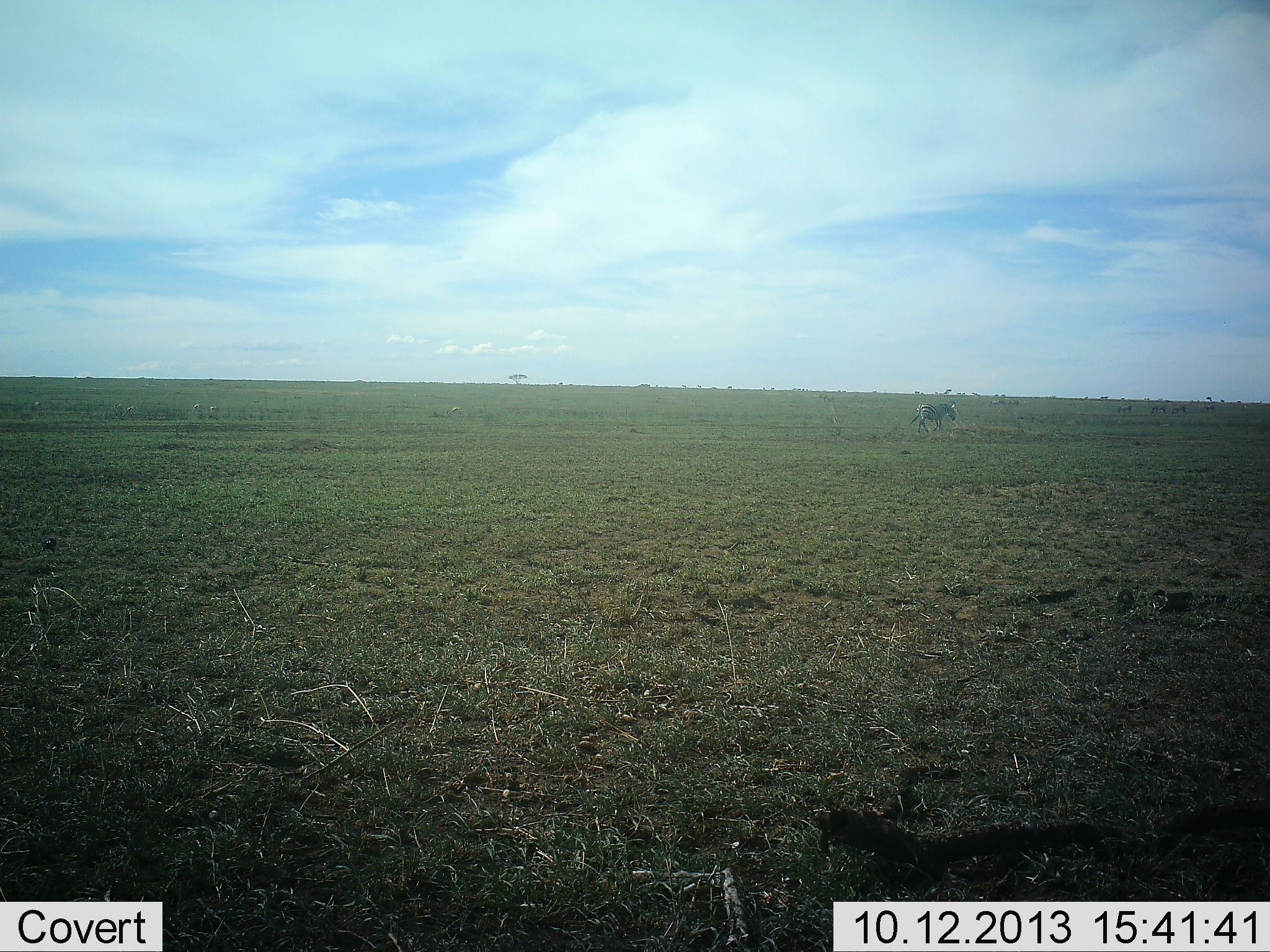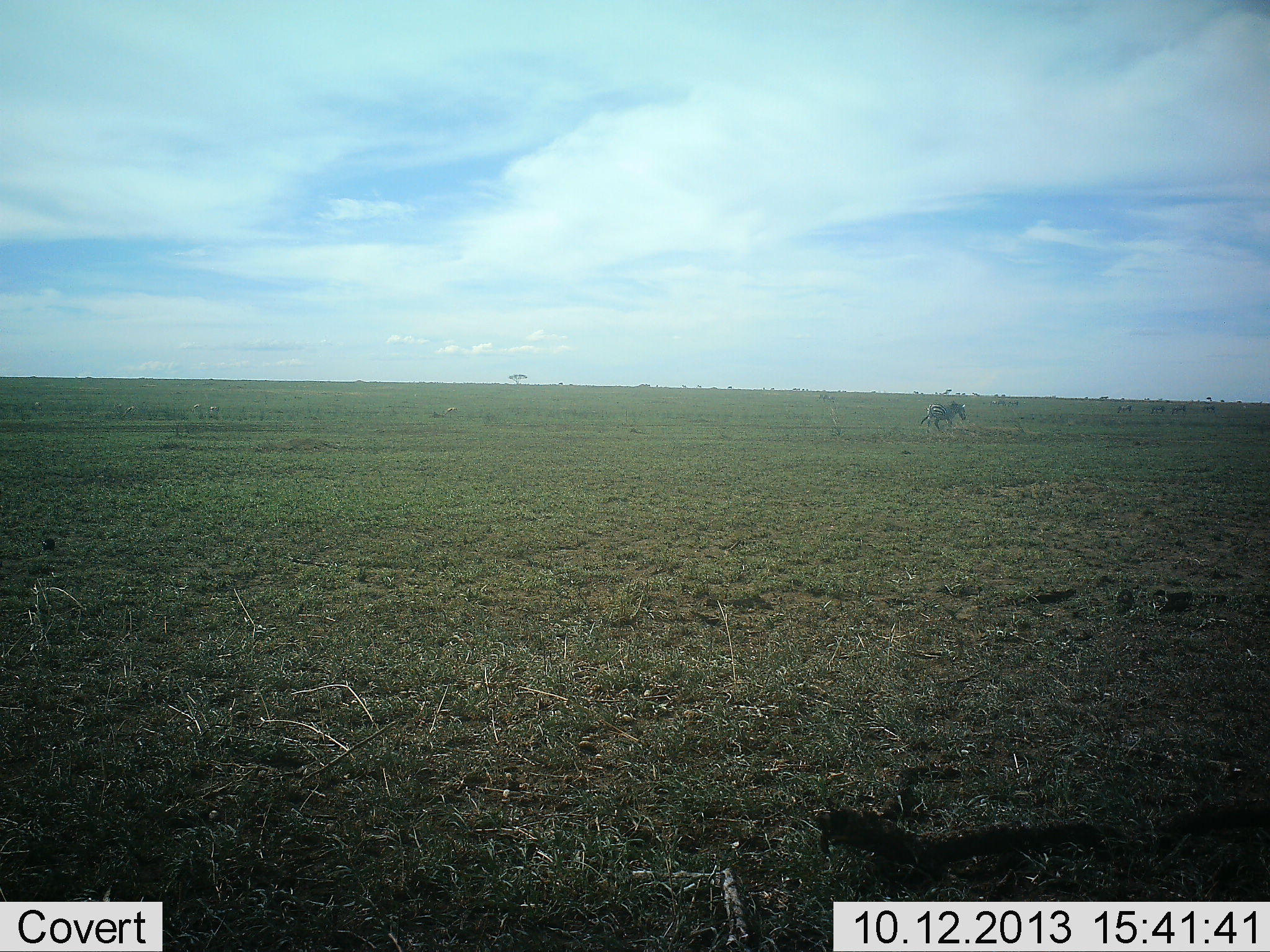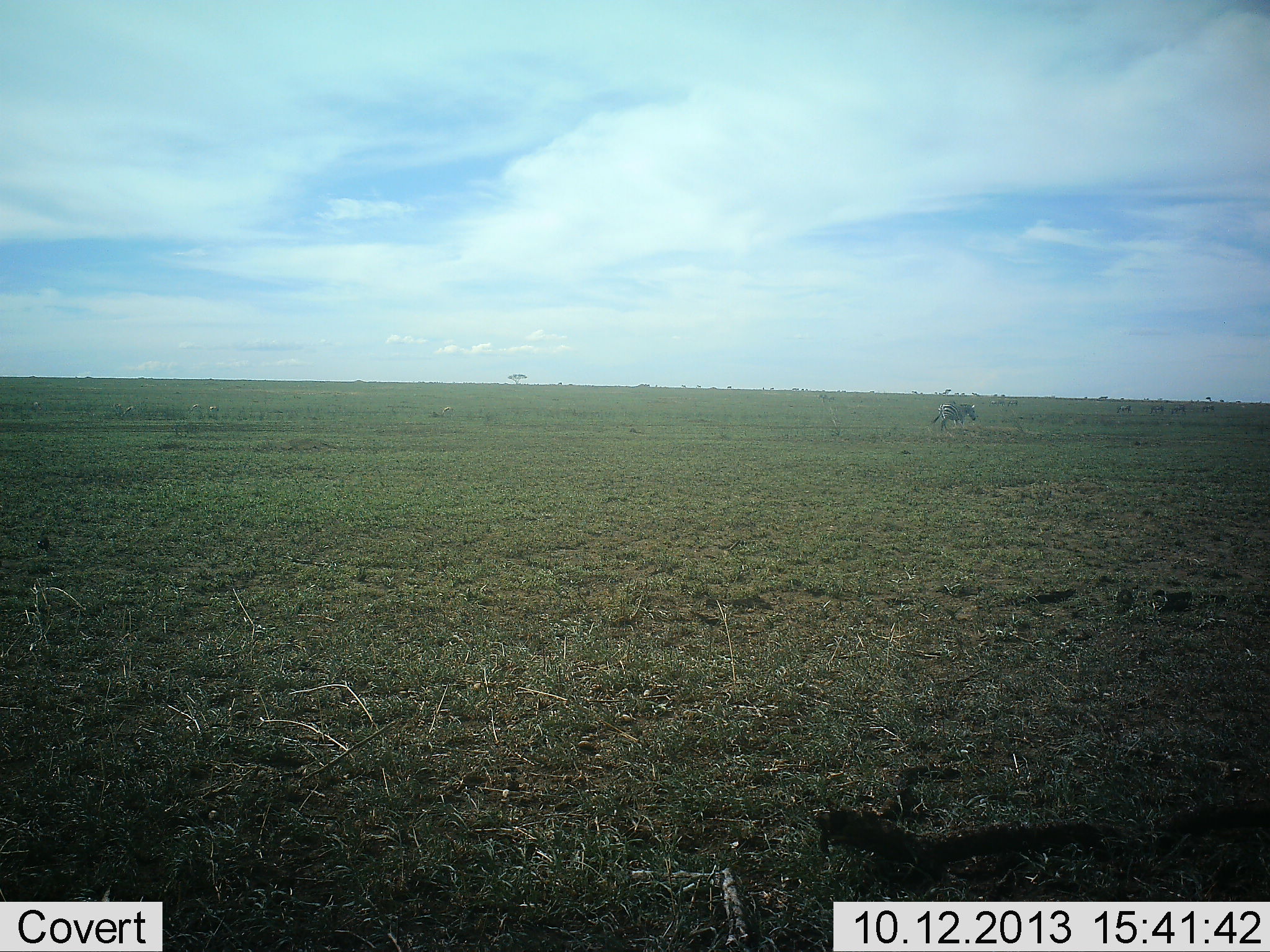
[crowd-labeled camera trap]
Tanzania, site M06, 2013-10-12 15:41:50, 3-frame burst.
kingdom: Animalia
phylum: Chordata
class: Mammalia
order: Perissodactyla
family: Equidae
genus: Equus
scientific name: Equus quagga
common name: plains zebra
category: zebra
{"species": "zebra (plains zebra) (Equus quagga)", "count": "1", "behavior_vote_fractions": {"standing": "0%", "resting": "0%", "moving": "100%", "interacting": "0%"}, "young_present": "0%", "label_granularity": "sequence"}